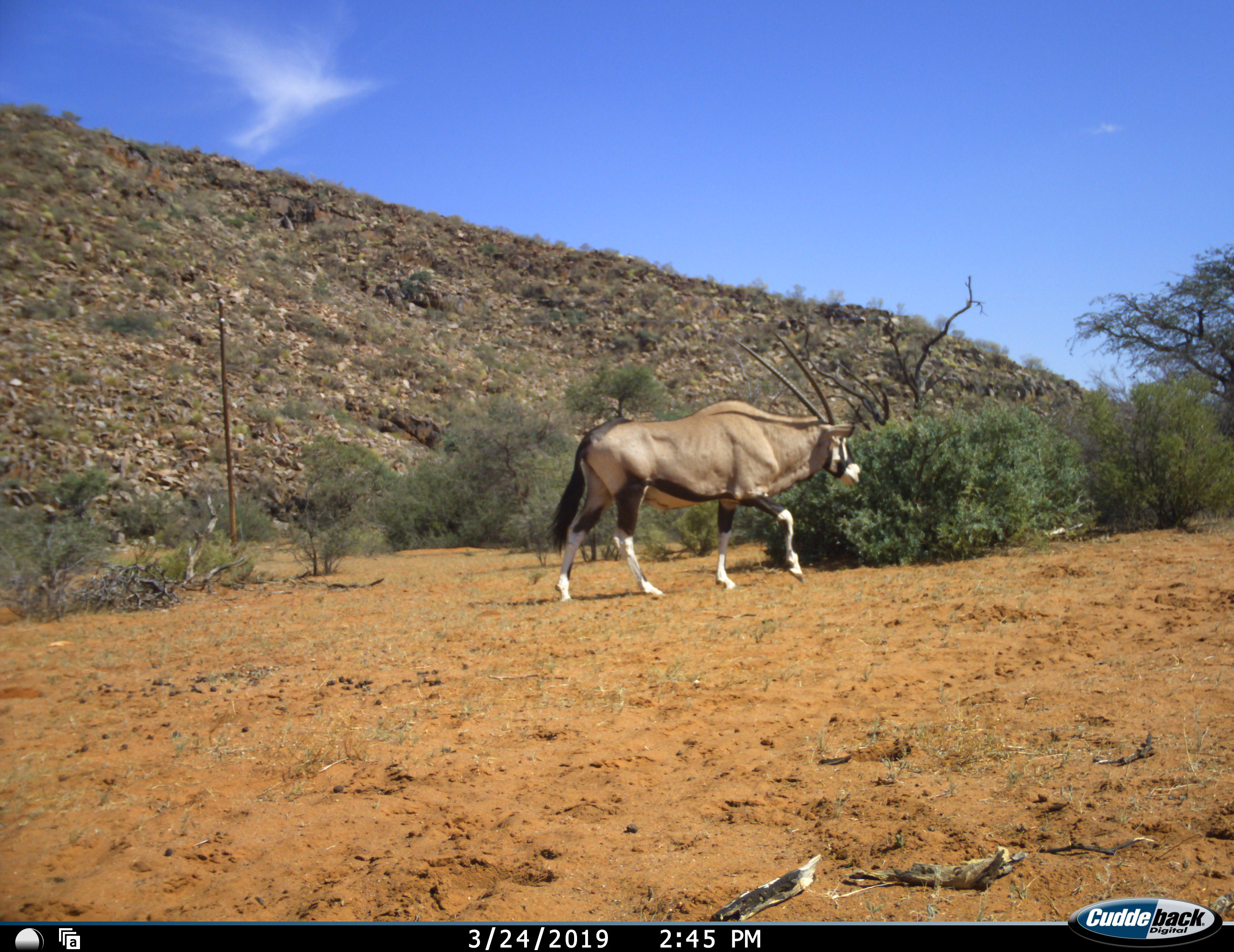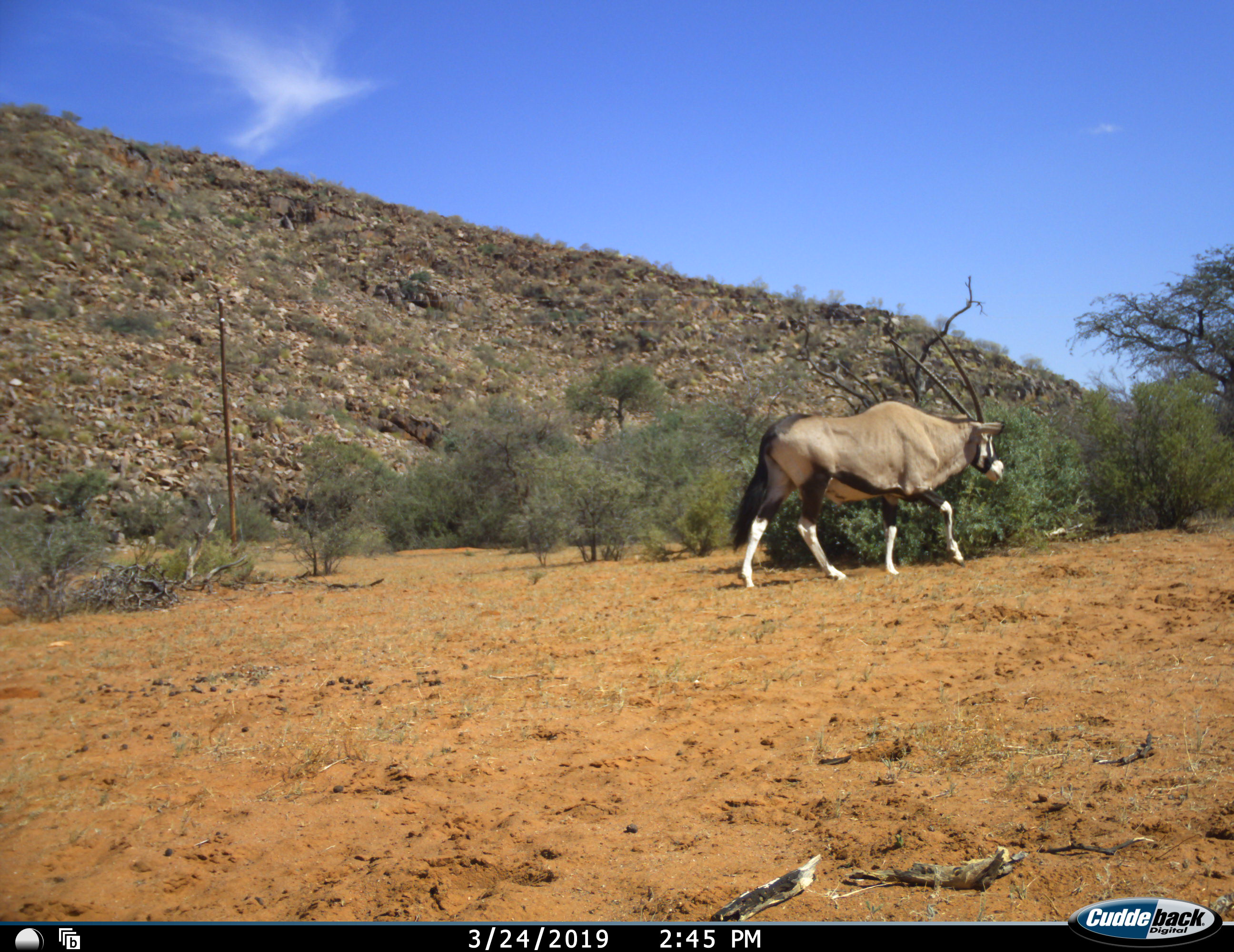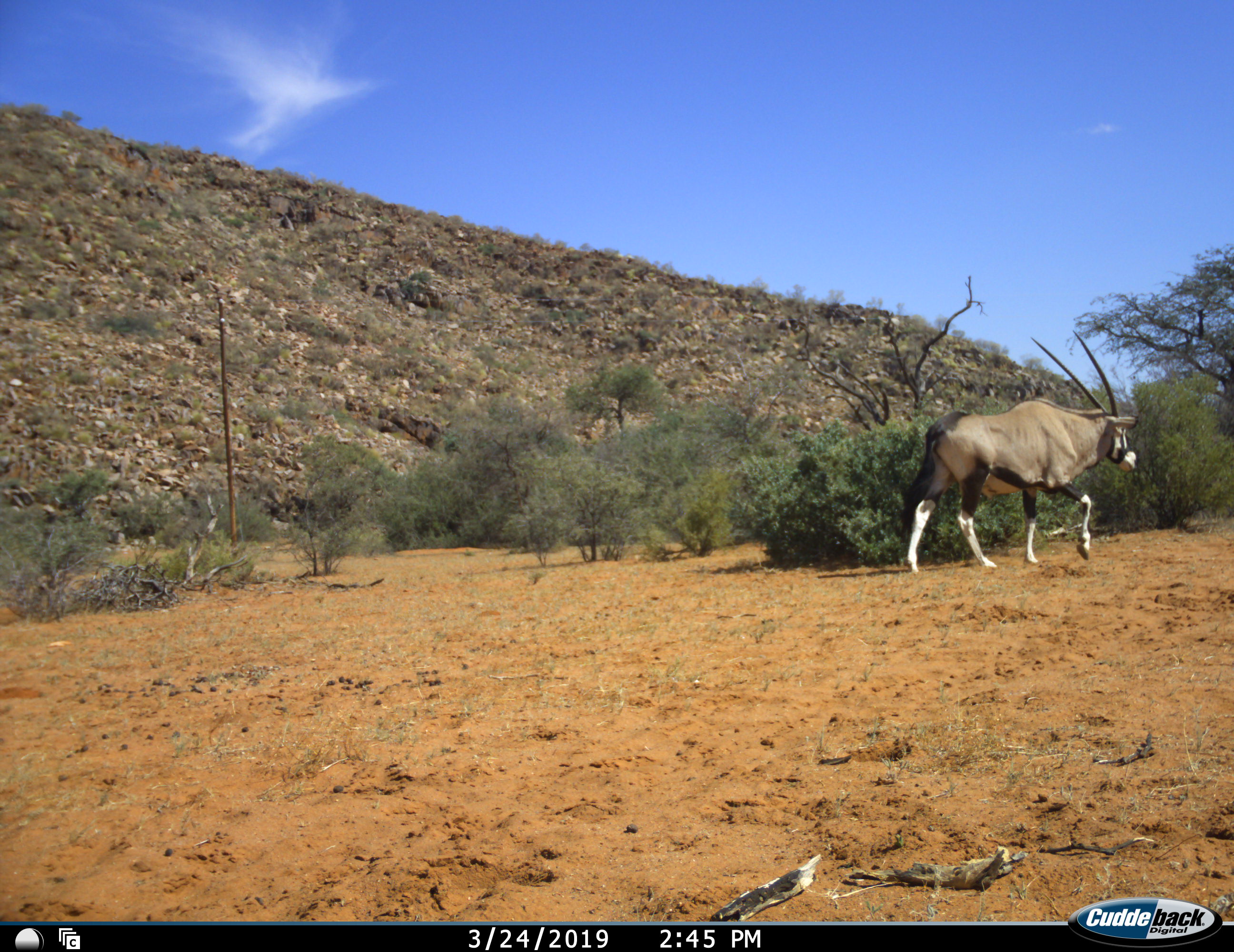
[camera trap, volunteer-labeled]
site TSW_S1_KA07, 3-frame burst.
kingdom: Animalia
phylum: Chordata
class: Mammalia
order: Artiodactyla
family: Bovidae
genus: Oryx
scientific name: Oryx gazella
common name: gemsbok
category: oryx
Oryx (gemsbok) (Oryx gazella), count 1. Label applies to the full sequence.